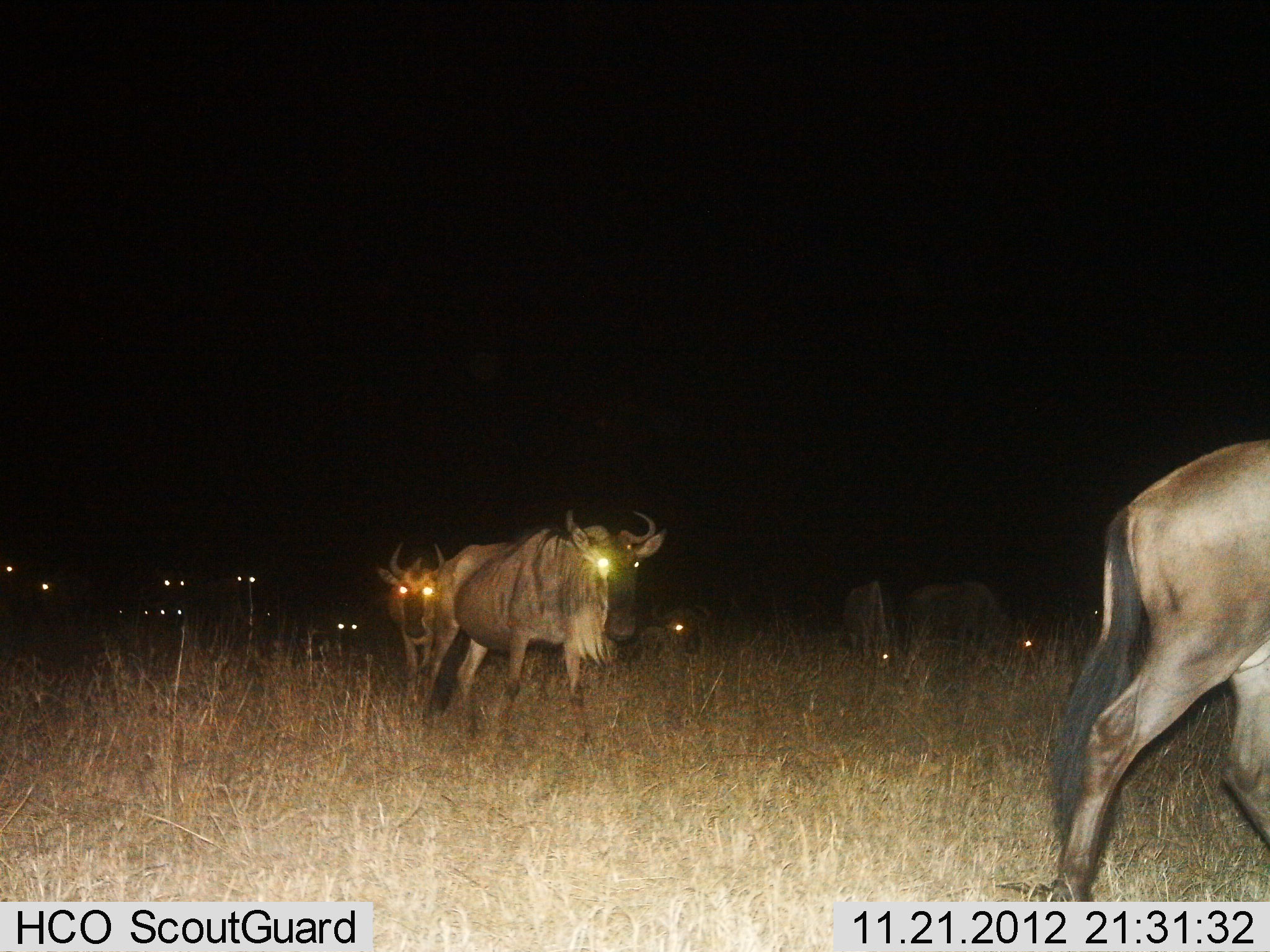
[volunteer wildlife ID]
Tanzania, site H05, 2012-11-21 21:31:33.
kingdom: Animalia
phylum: Chordata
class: Mammalia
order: Artiodactyla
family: Bovidae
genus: Connochaetes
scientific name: Connochaetes taurinus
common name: blue wildebeest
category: wildebeest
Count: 11-50.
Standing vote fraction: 50%.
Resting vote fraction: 20%.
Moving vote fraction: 70%.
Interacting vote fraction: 0%.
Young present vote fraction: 0%.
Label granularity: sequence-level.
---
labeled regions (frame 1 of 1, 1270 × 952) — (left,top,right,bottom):
animal: (1039,438,1270,901); (428,508,669,757); (375,540,455,715); (890,580,1038,671); (841,580,900,673); (652,596,717,671)